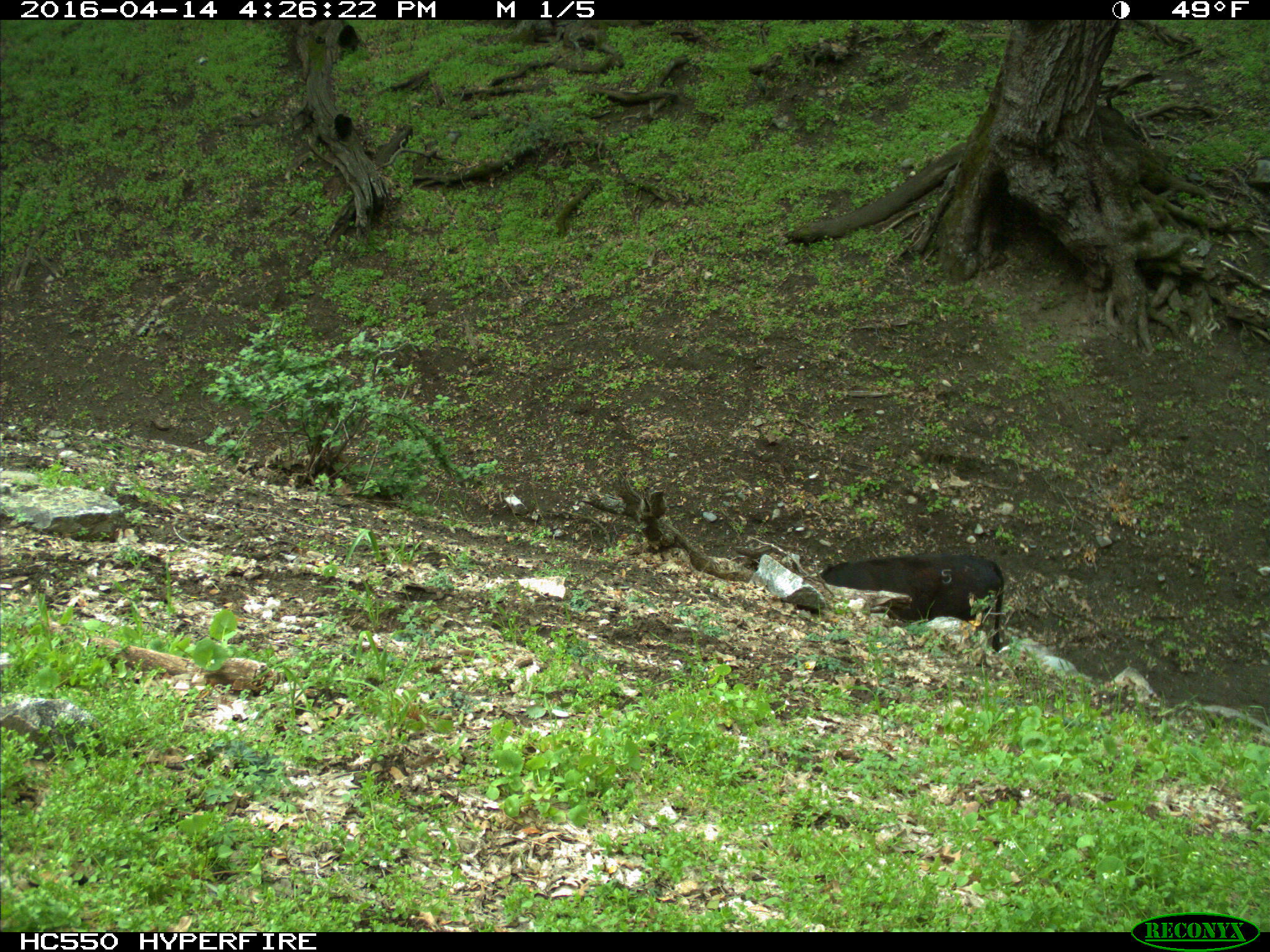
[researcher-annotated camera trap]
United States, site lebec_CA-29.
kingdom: Animalia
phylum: Chordata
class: Mammalia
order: Artiodactyla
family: Bovidae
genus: Bos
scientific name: Bos taurus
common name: domestic cow